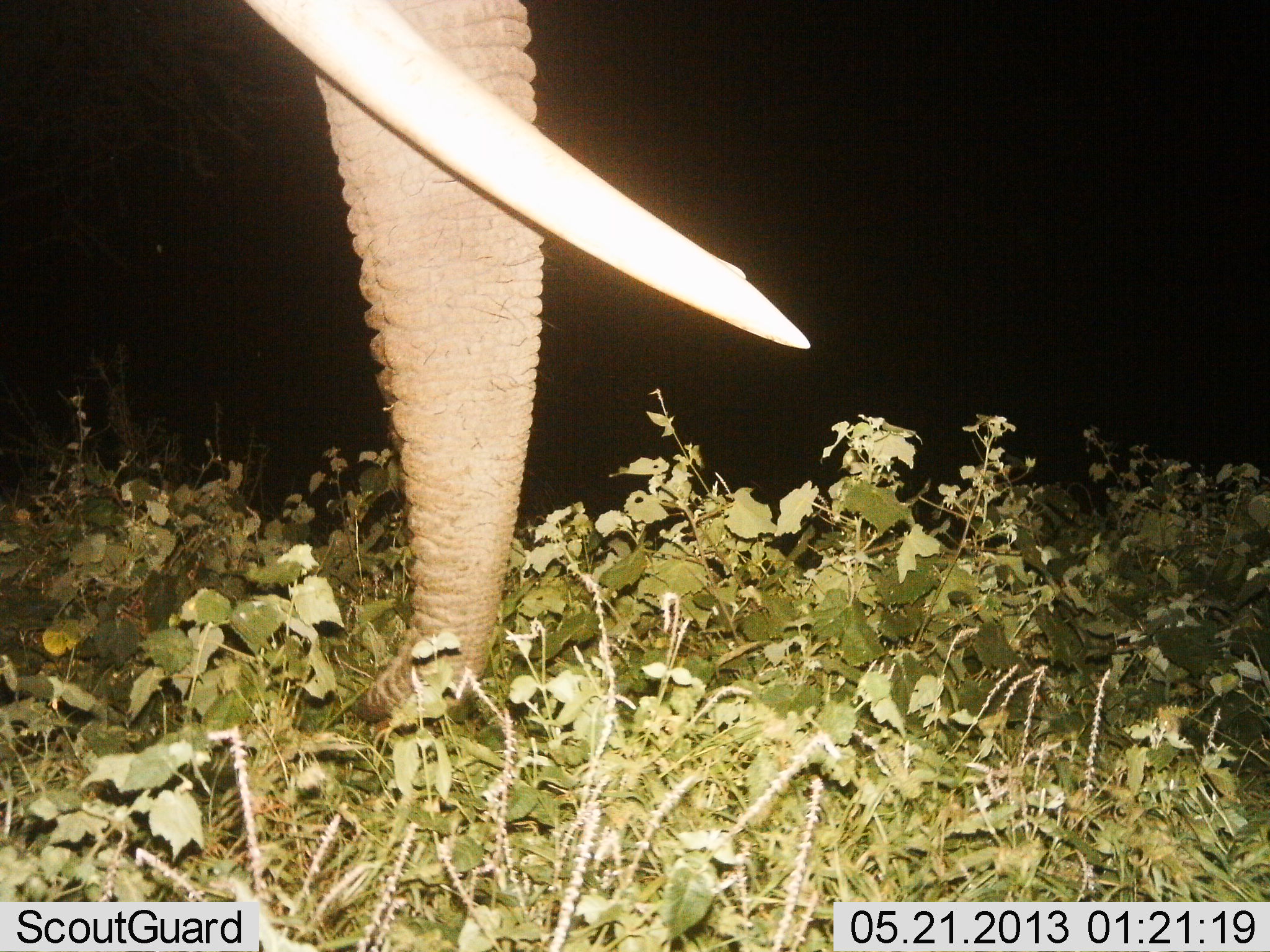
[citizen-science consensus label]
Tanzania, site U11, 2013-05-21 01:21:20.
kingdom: Animalia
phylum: Chordata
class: Mammalia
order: Proboscidea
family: Elephantidae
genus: Loxodonta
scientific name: Loxodonta africana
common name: african bush elephant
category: elephant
Elephant (african bush elephant) (Loxodonta africana), count 1. Behavior (volunteer vote fractions): standing 70%, resting 2%, moving 7%, interacting 0%. Young present (vote fraction): 0%. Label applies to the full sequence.